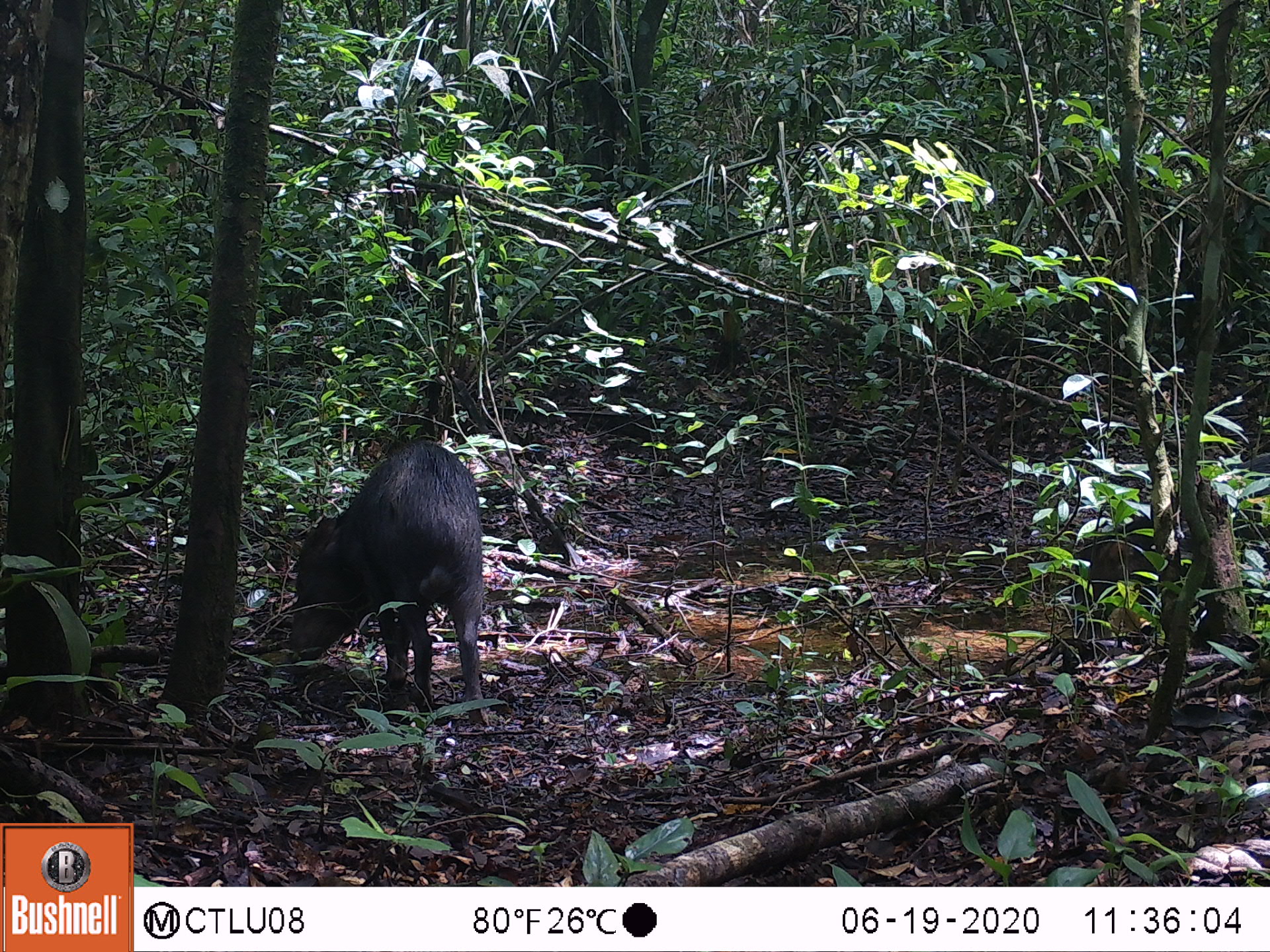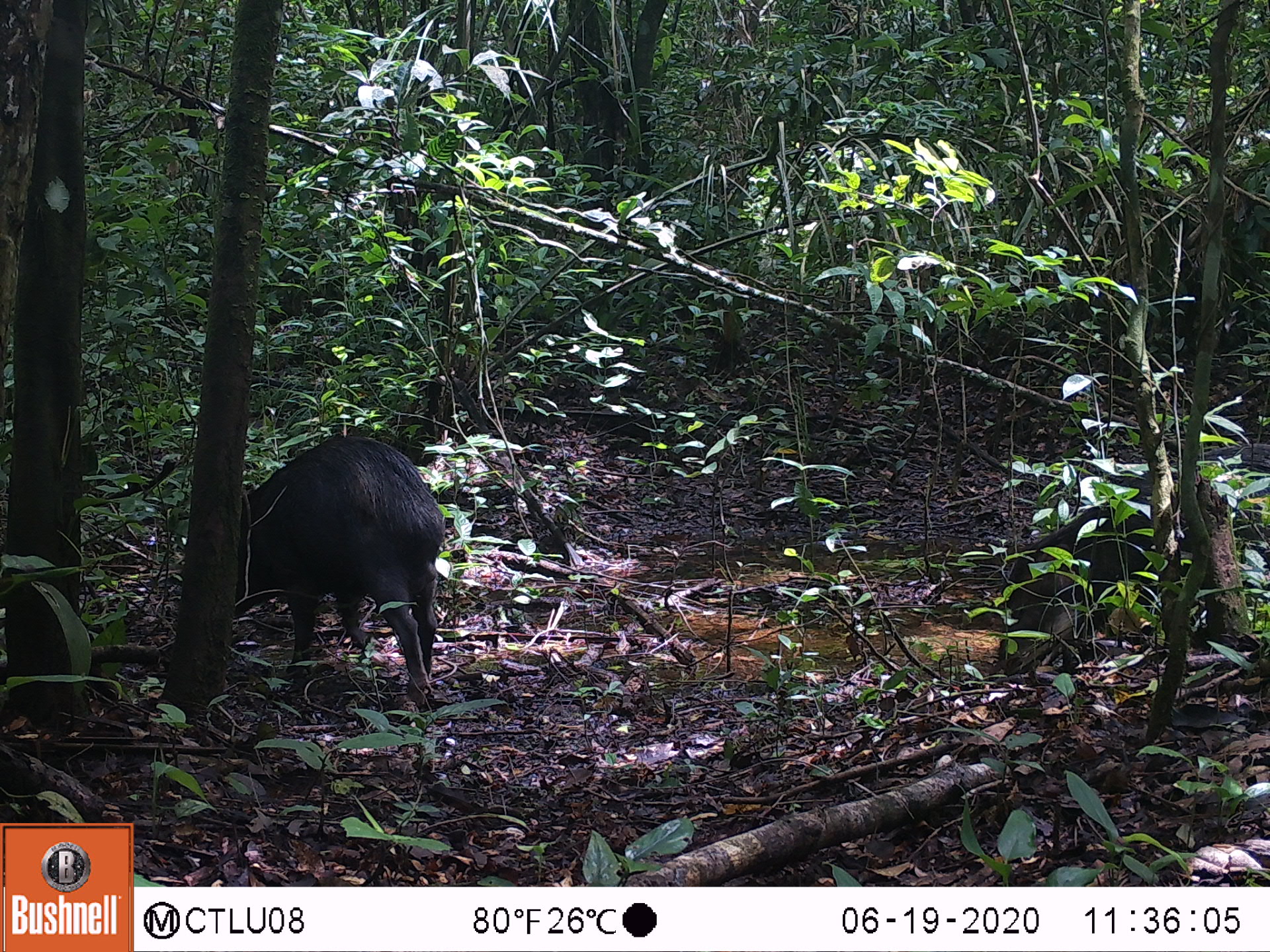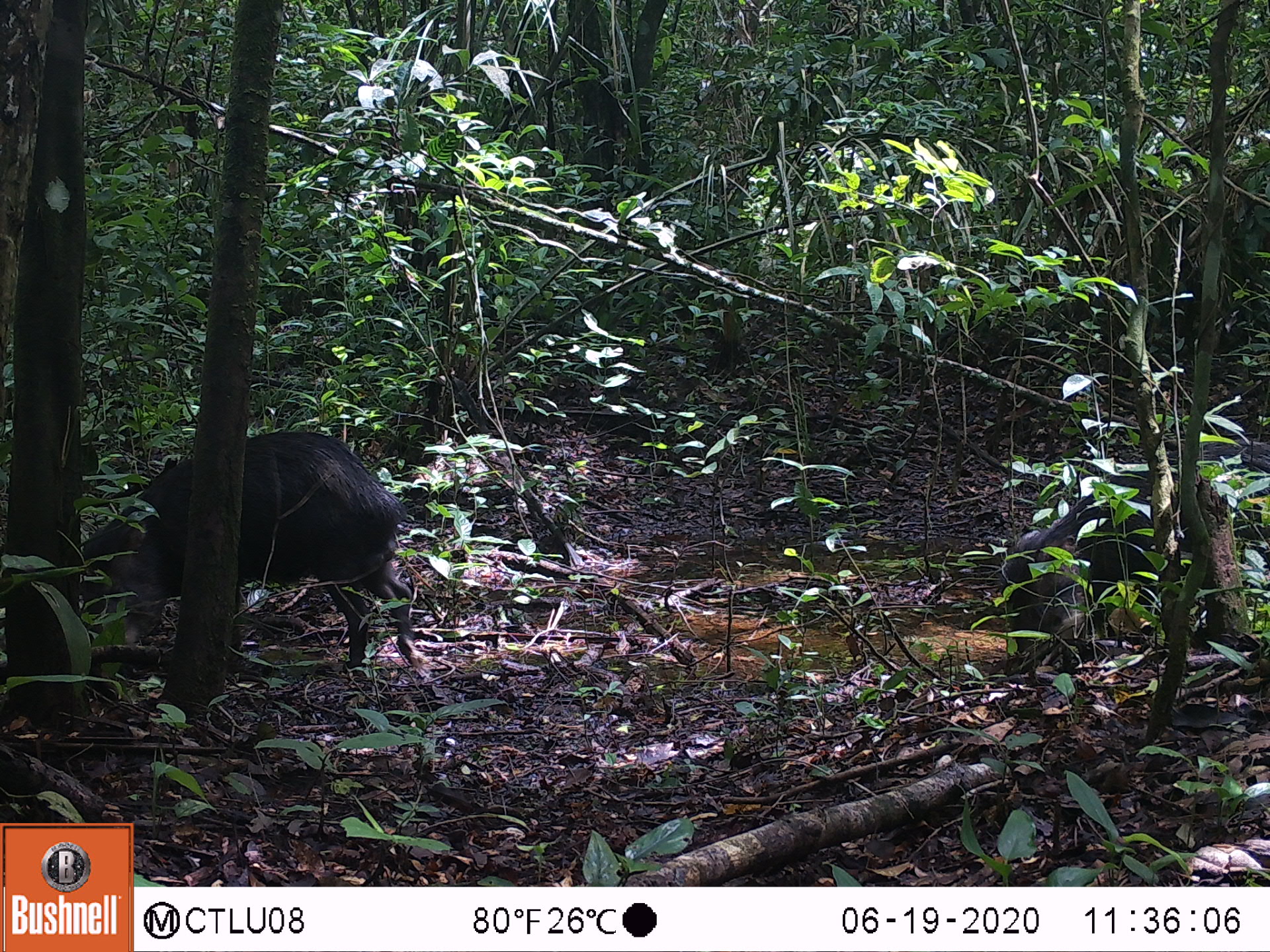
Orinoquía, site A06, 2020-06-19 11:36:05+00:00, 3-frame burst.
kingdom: Animalia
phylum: Chordata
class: Mammalia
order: Artiodactyla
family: Tayassuidae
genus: Tayassu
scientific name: Tayassu pecari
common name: white-lipped peccary